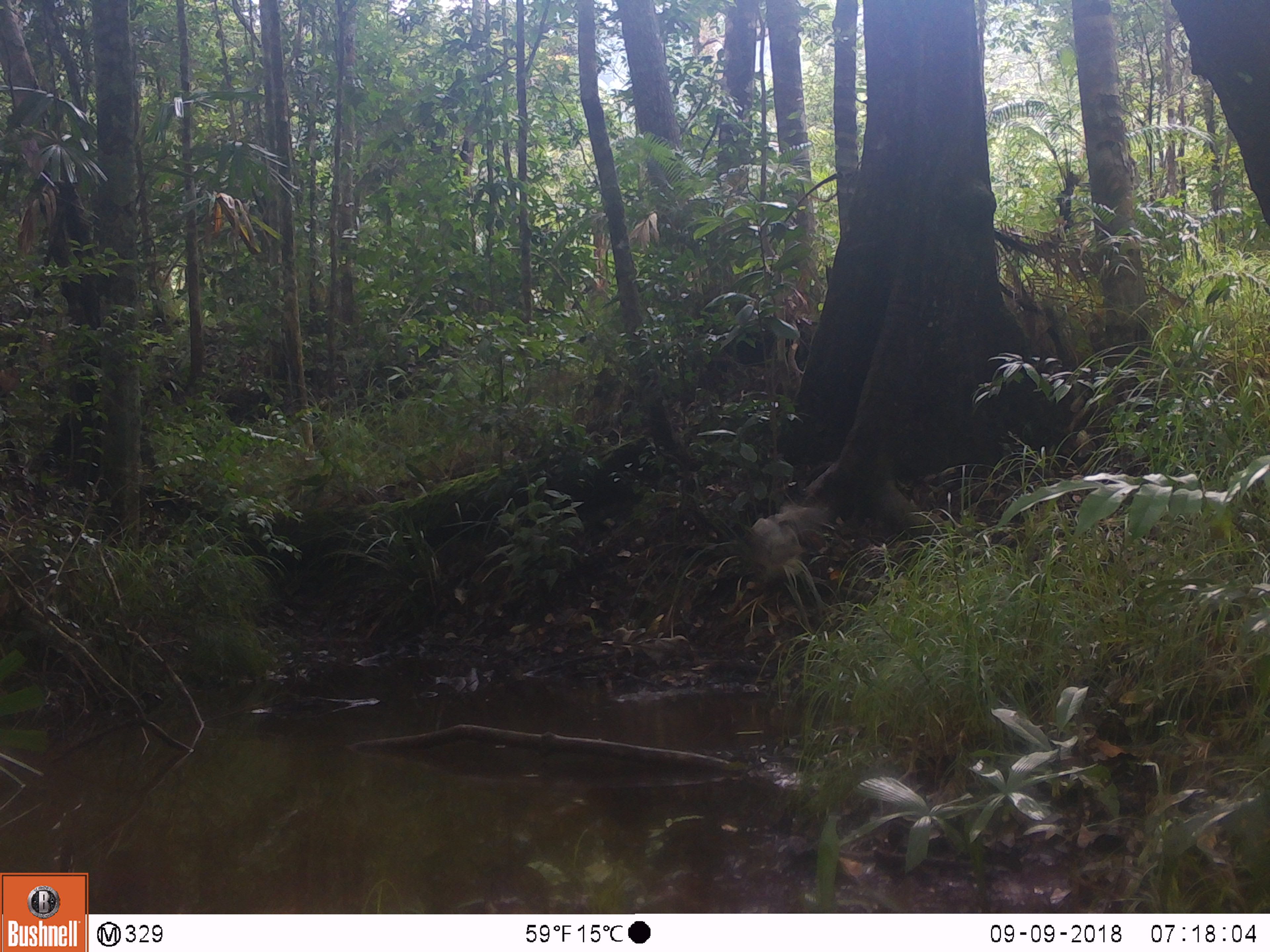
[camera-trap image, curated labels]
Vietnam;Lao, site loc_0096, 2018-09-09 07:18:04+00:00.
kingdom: Animalia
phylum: Chordata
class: Aves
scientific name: Aves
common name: bird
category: unidentified bird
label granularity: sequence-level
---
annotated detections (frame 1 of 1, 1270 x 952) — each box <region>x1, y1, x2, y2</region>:
unidentified bird: <region>747, 505, 824, 584</region>